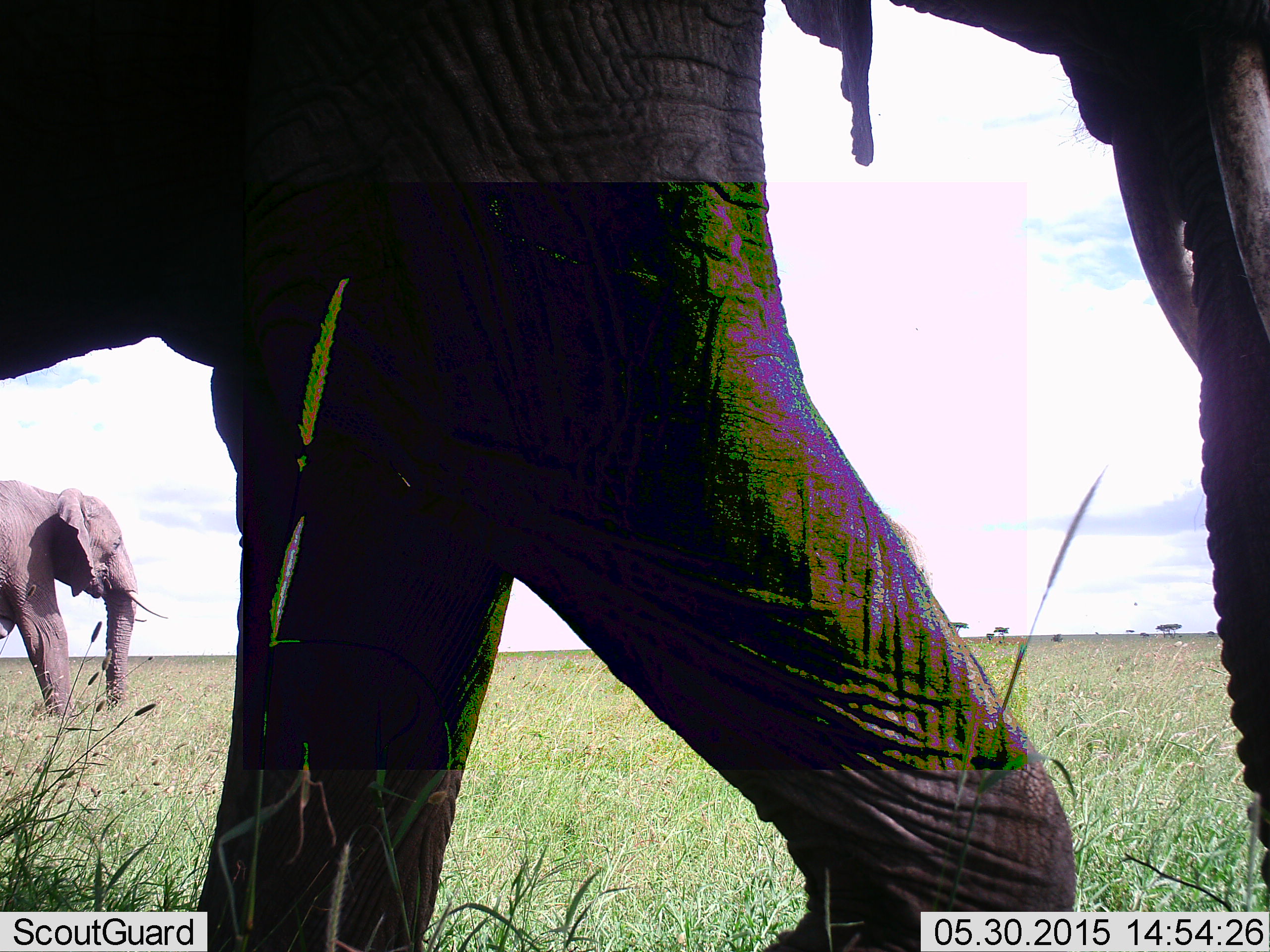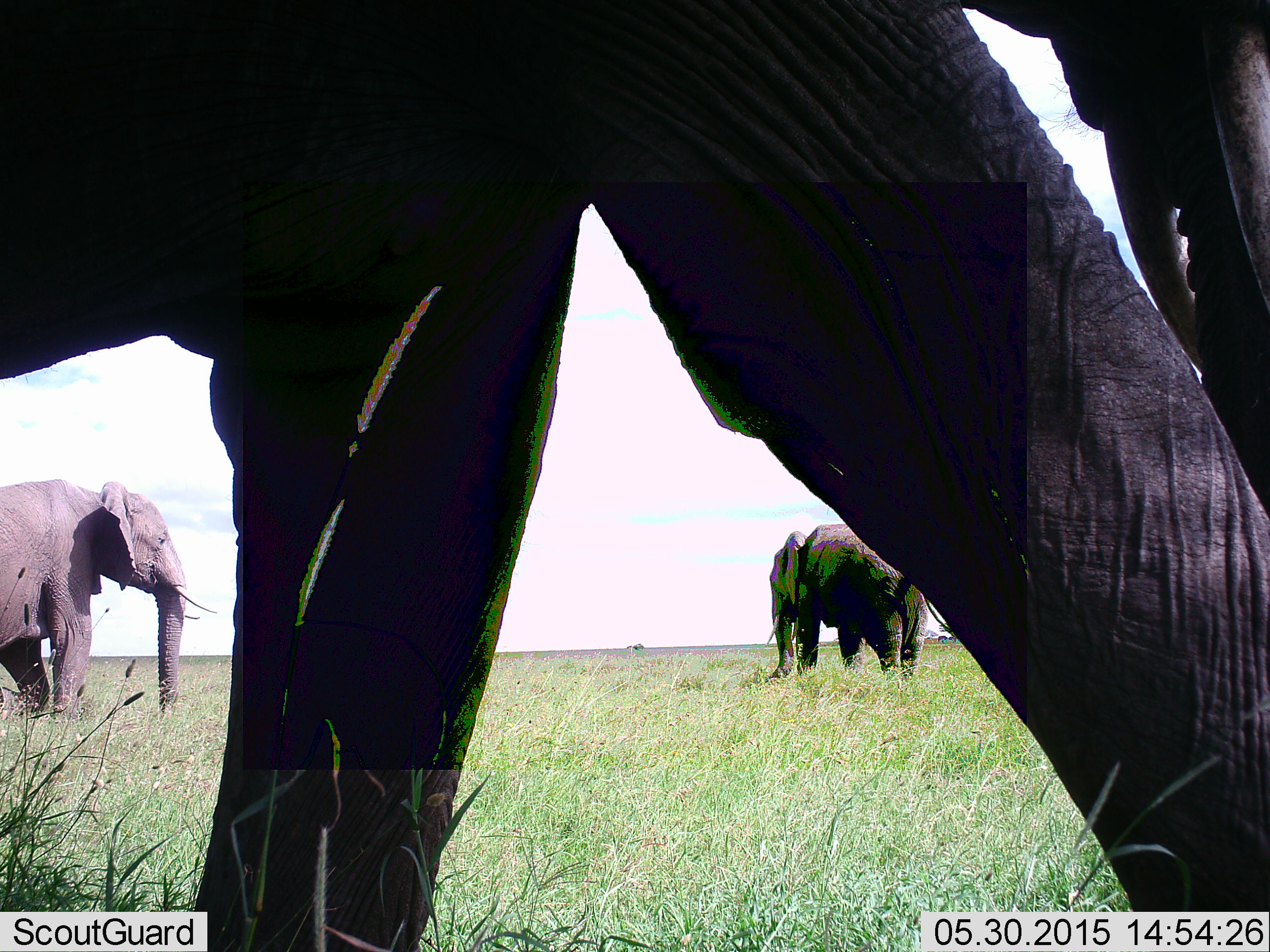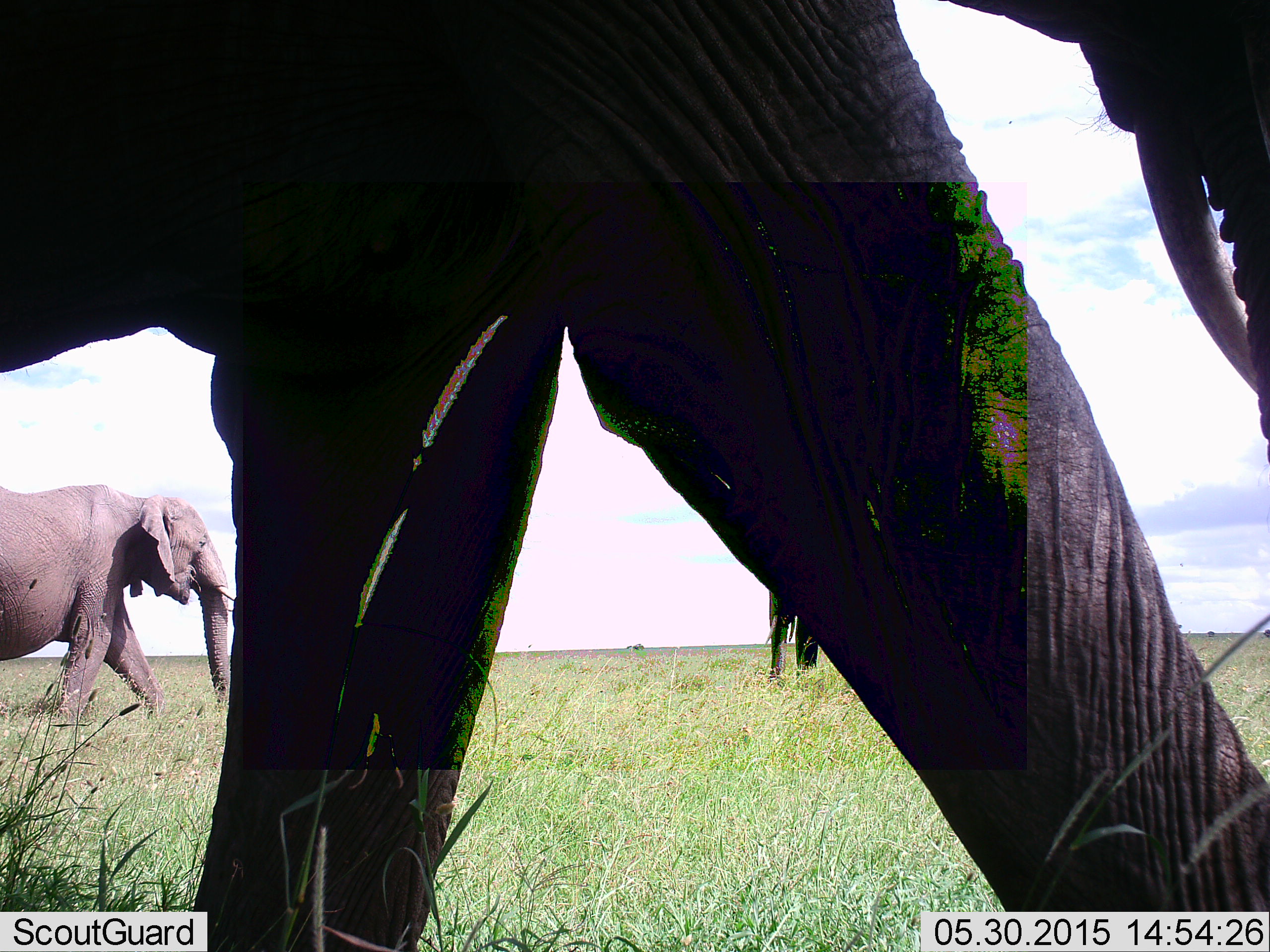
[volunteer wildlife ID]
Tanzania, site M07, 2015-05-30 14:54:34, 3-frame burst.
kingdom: Animalia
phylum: Chordata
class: Mammalia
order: Proboscidea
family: Elephantidae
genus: Loxodonta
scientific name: Loxodonta africana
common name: african bush elephant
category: elephant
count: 3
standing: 80%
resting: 10%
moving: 80%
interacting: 0%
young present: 0%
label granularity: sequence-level